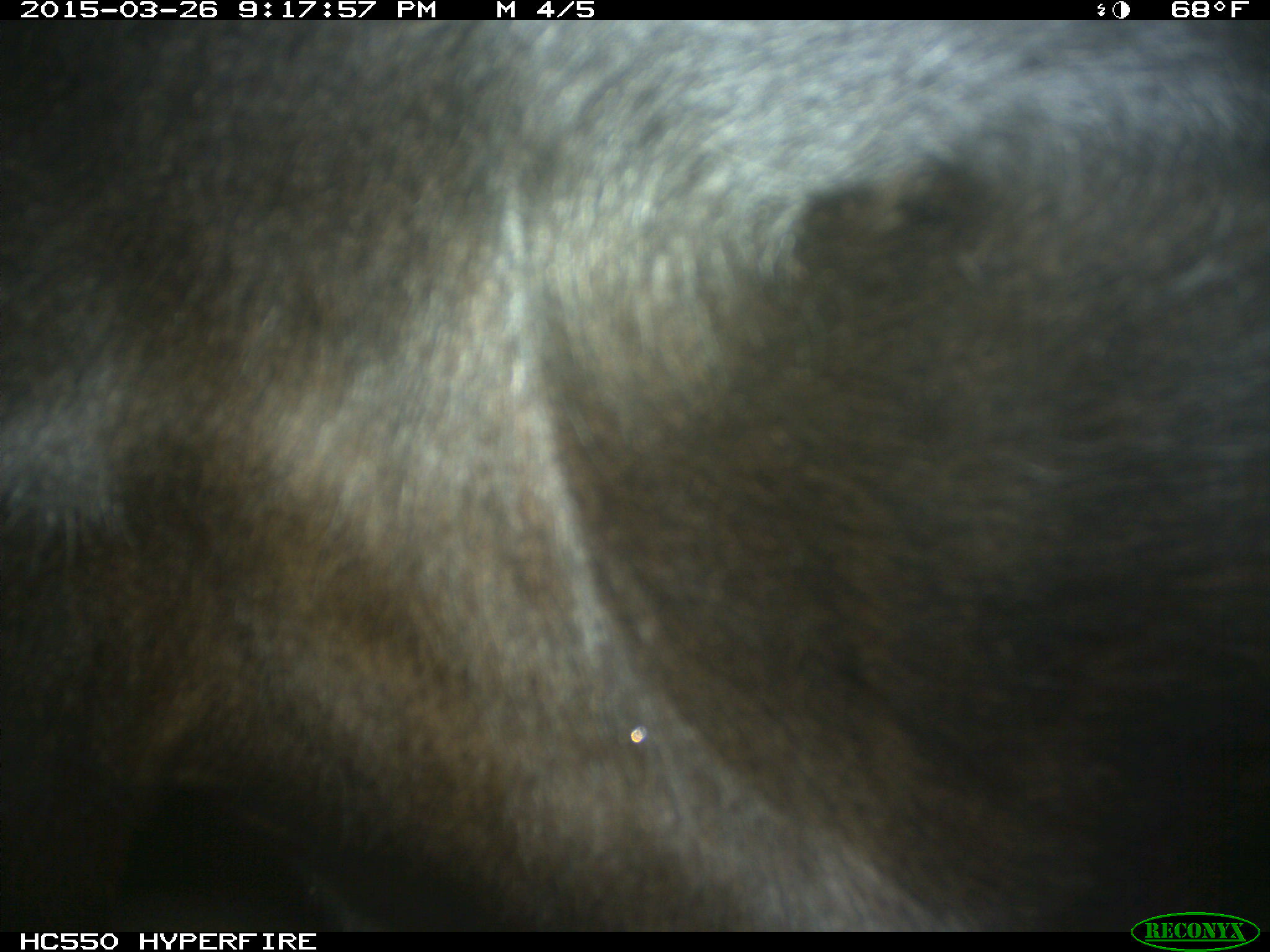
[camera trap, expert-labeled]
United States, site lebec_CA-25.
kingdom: Animalia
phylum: Chordata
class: Mammalia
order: Artiodactyla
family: Bovidae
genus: Bos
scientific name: Bos taurus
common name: domestic cow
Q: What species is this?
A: Bos taurus (domestic cow).